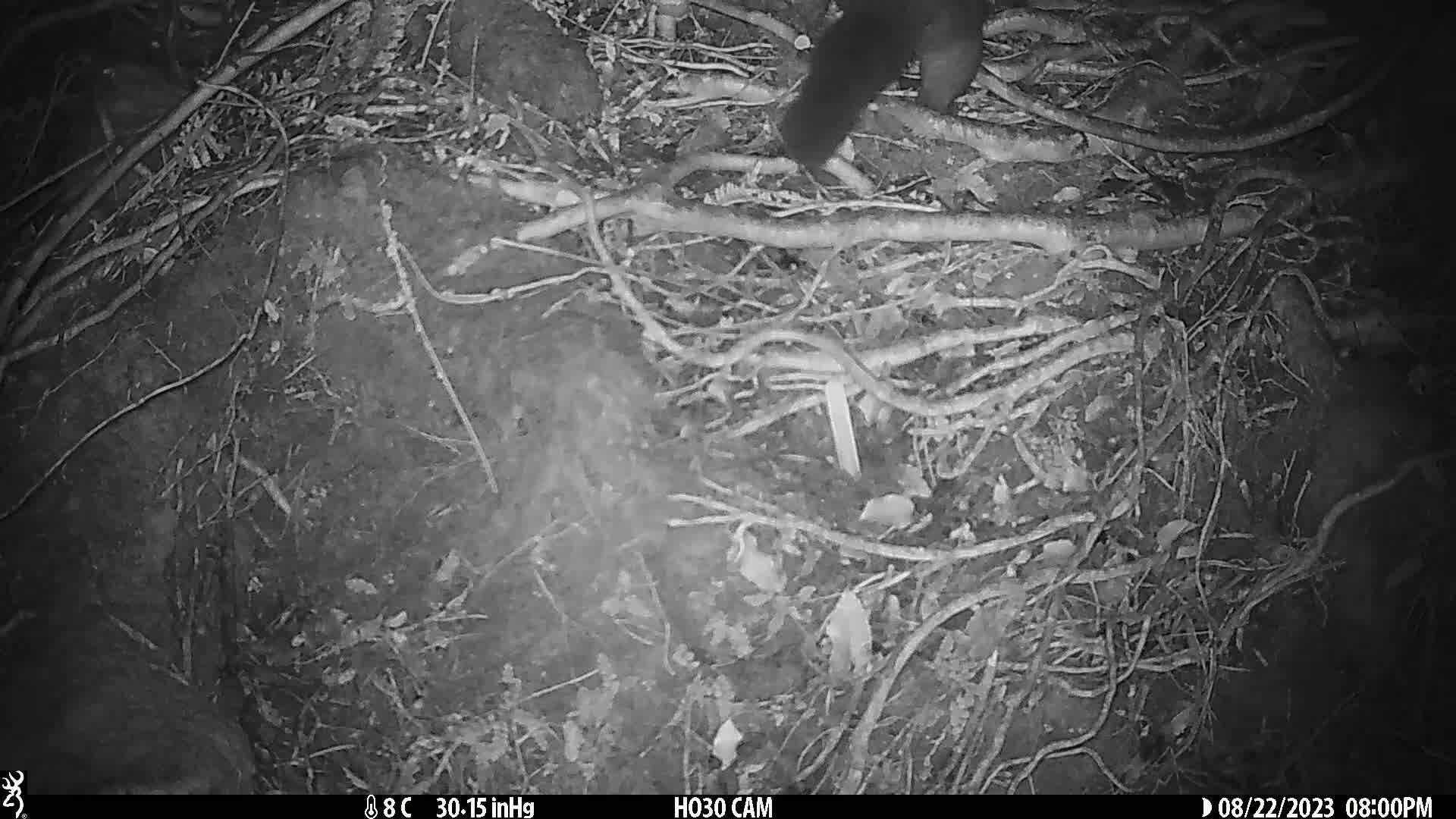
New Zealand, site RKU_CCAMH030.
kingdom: Animalia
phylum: Chordata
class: Mammalia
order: Diprotodontia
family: Phalangeridae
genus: Trichosurus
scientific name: Trichosurus vulpecula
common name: common brushtail possum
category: possum